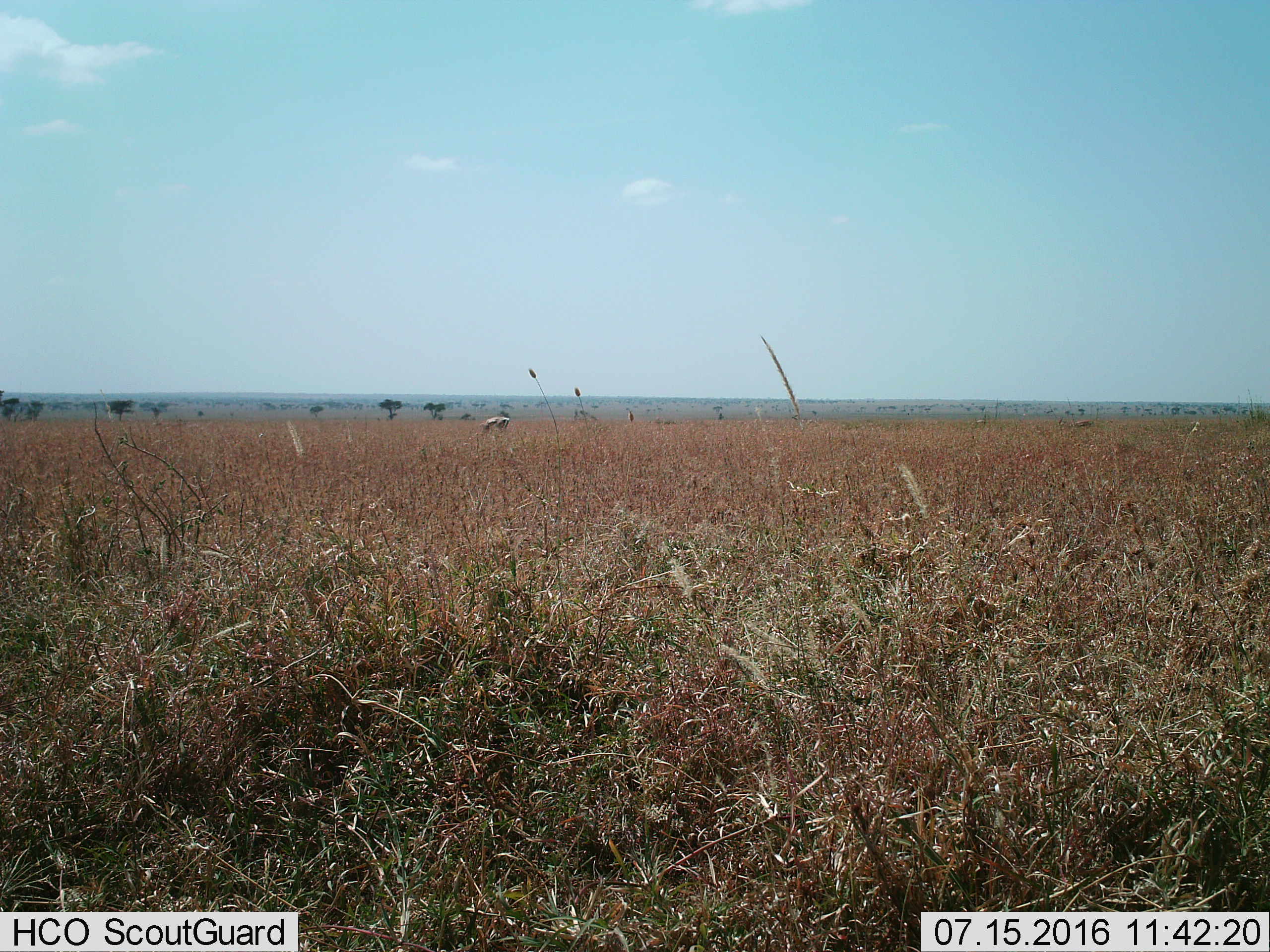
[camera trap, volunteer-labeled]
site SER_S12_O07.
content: unidentified animal